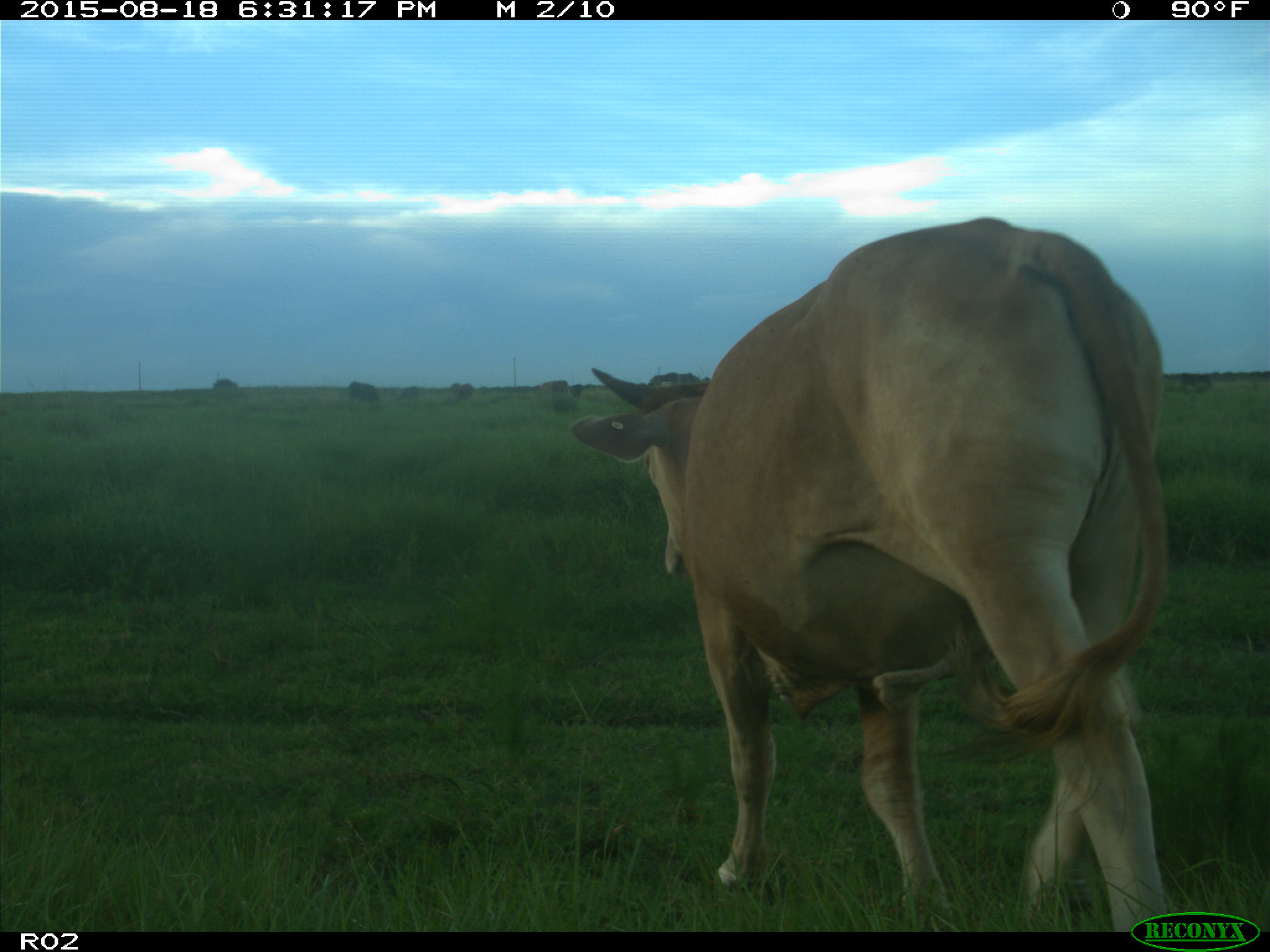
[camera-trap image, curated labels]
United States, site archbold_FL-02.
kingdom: Animalia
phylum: Chordata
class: Mammalia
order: Artiodactyla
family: Bovidae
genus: Bos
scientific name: Bos taurus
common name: domestic cow